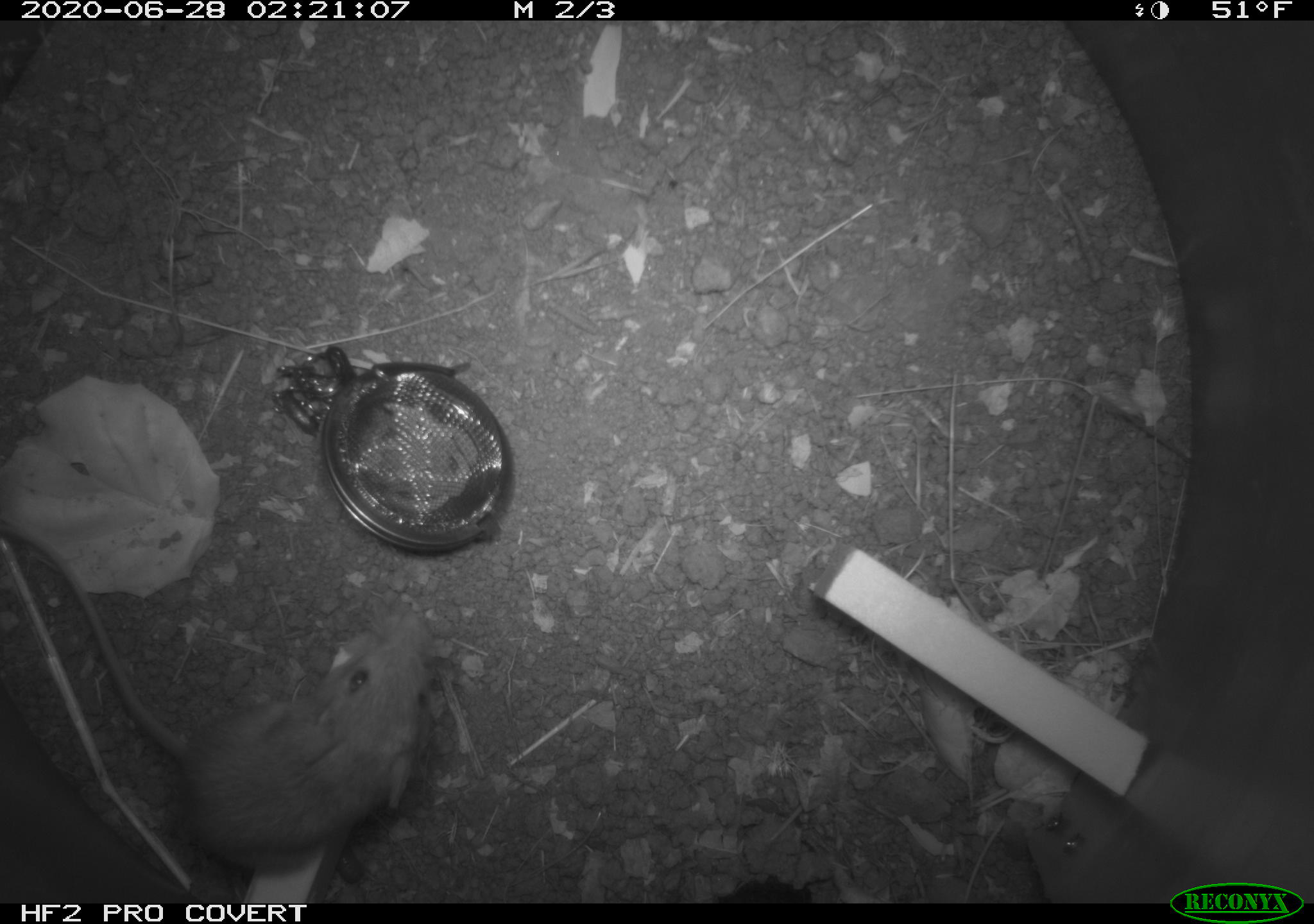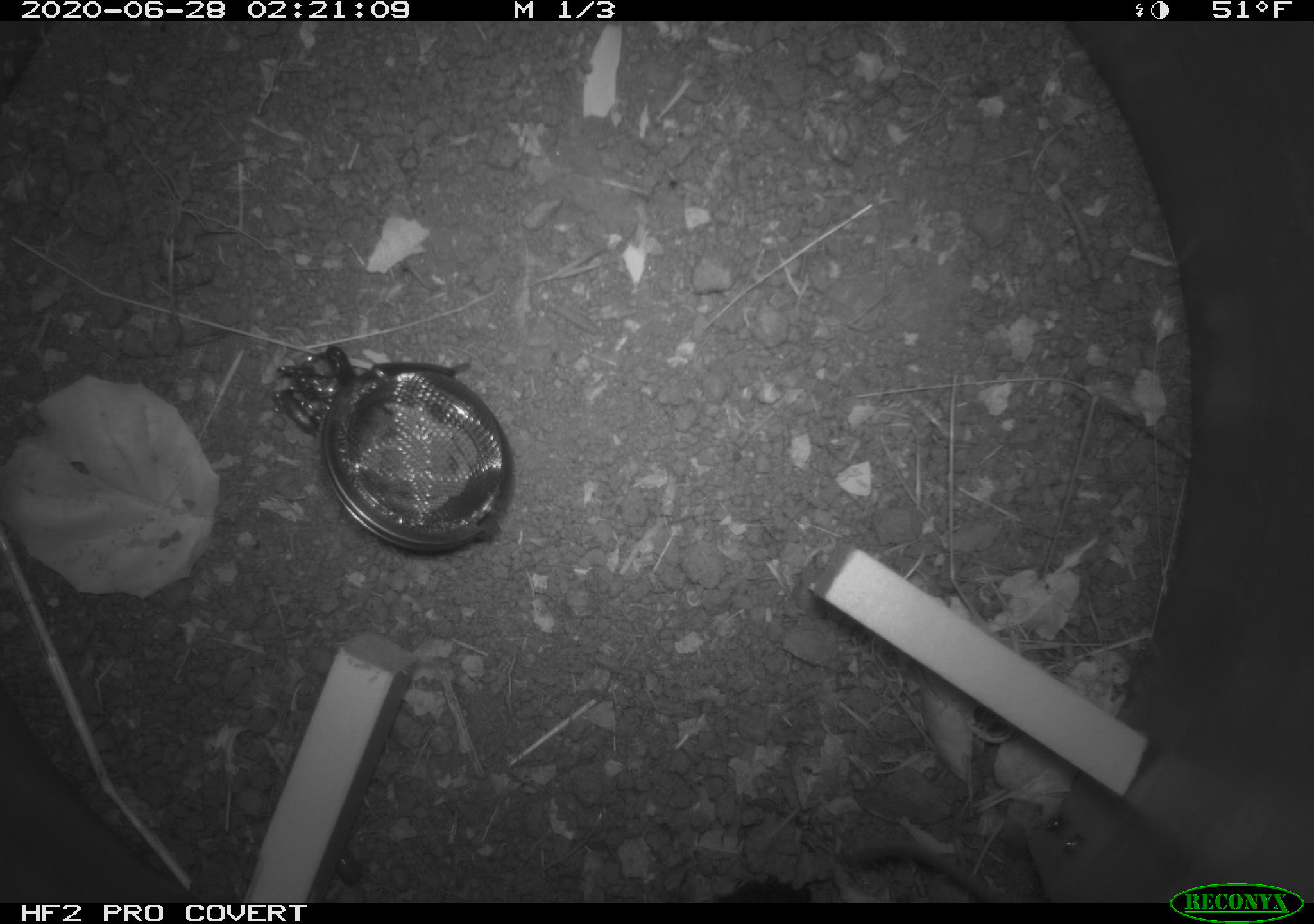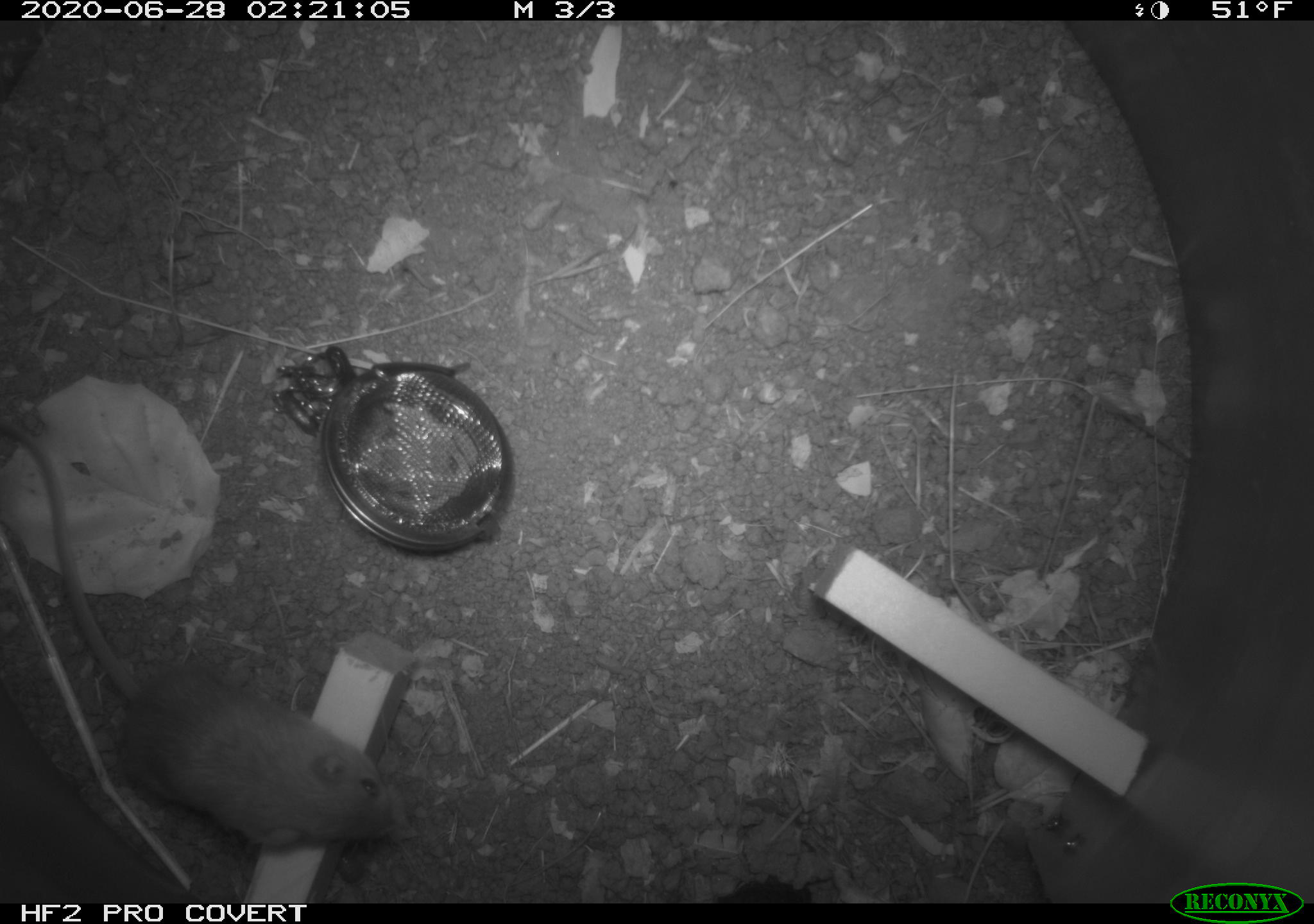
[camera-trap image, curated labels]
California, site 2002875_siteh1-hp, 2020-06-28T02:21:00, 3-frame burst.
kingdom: Animalia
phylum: Chordata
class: Mammalia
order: Rodentia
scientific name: Rodentia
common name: rodent